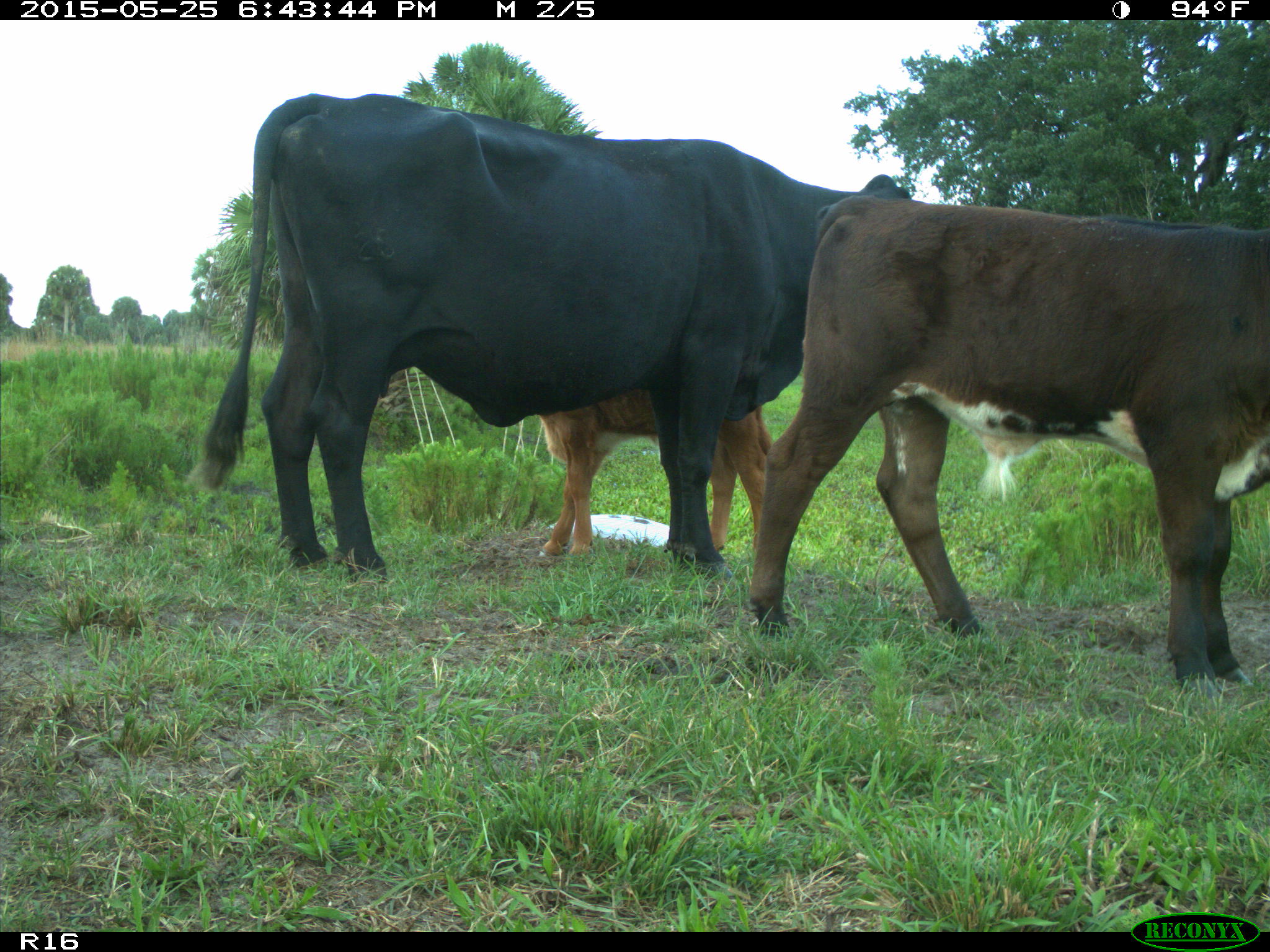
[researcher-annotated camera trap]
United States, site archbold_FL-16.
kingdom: Animalia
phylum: Chordata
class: Mammalia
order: Artiodactyla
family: Bovidae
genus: Bos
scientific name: Bos taurus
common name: domestic cow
Bos taurus (domestic cow).